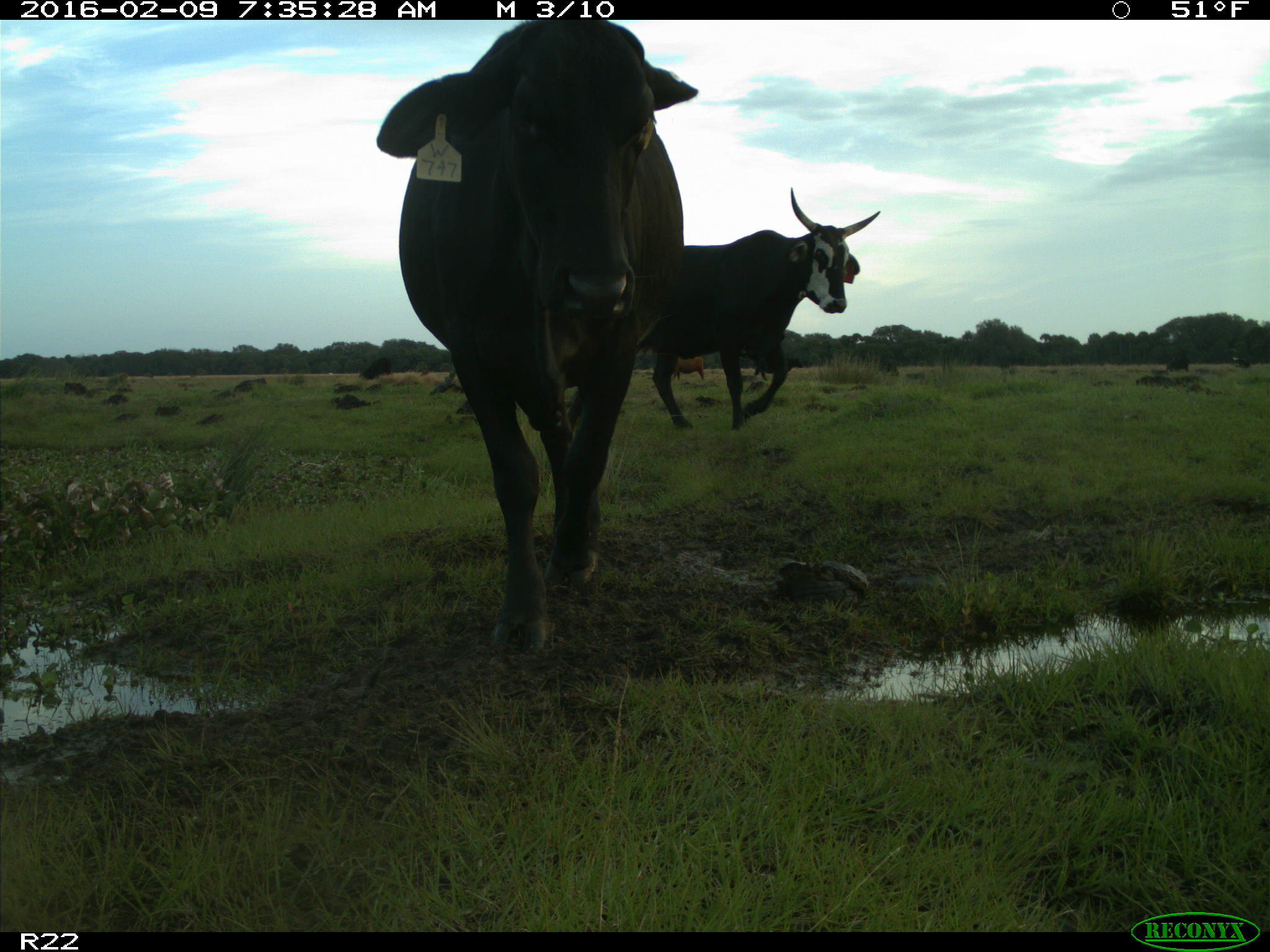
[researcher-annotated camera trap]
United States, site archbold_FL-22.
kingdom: Animalia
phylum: Chordata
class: Mammalia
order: Artiodactyla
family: Bovidae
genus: Bos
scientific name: Bos taurus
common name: domestic cow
Bos taurus (domestic cow).